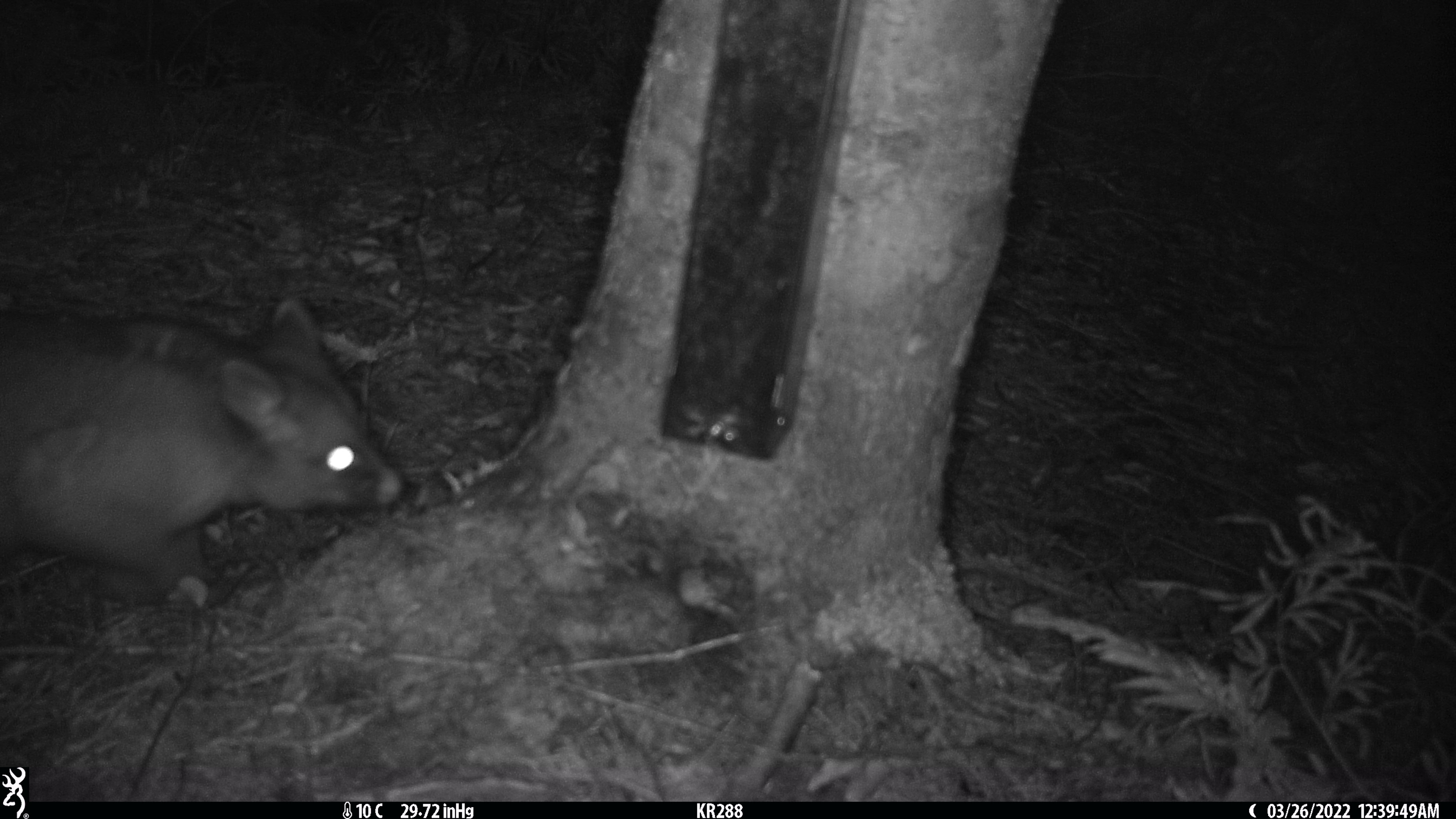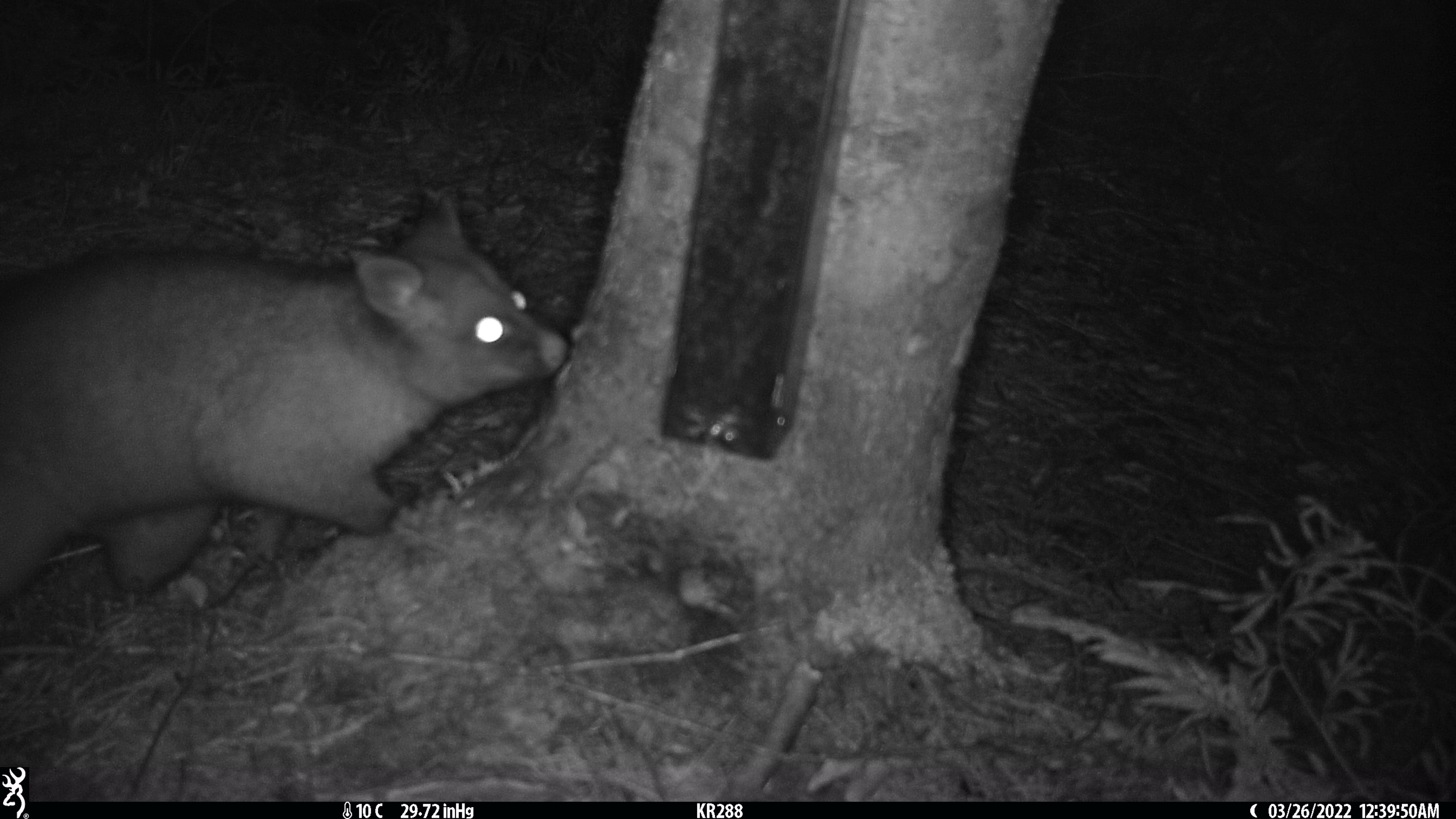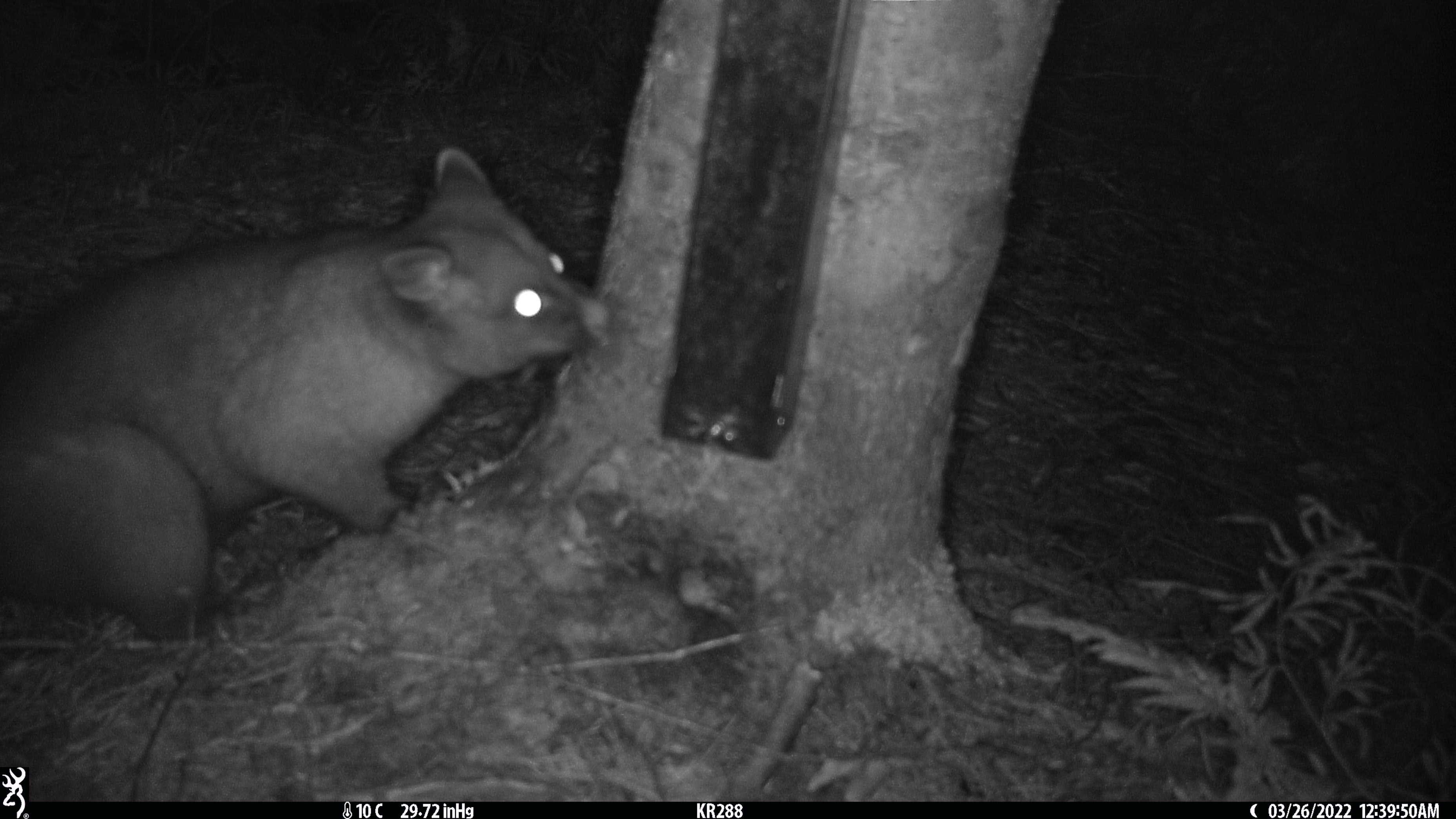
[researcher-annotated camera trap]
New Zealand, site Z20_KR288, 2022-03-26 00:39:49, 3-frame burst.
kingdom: Animalia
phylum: Chordata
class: Mammalia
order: Diprotodontia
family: Phalangeridae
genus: Trichosurus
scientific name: Trichosurus vulpecula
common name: common brushtail possum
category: possum